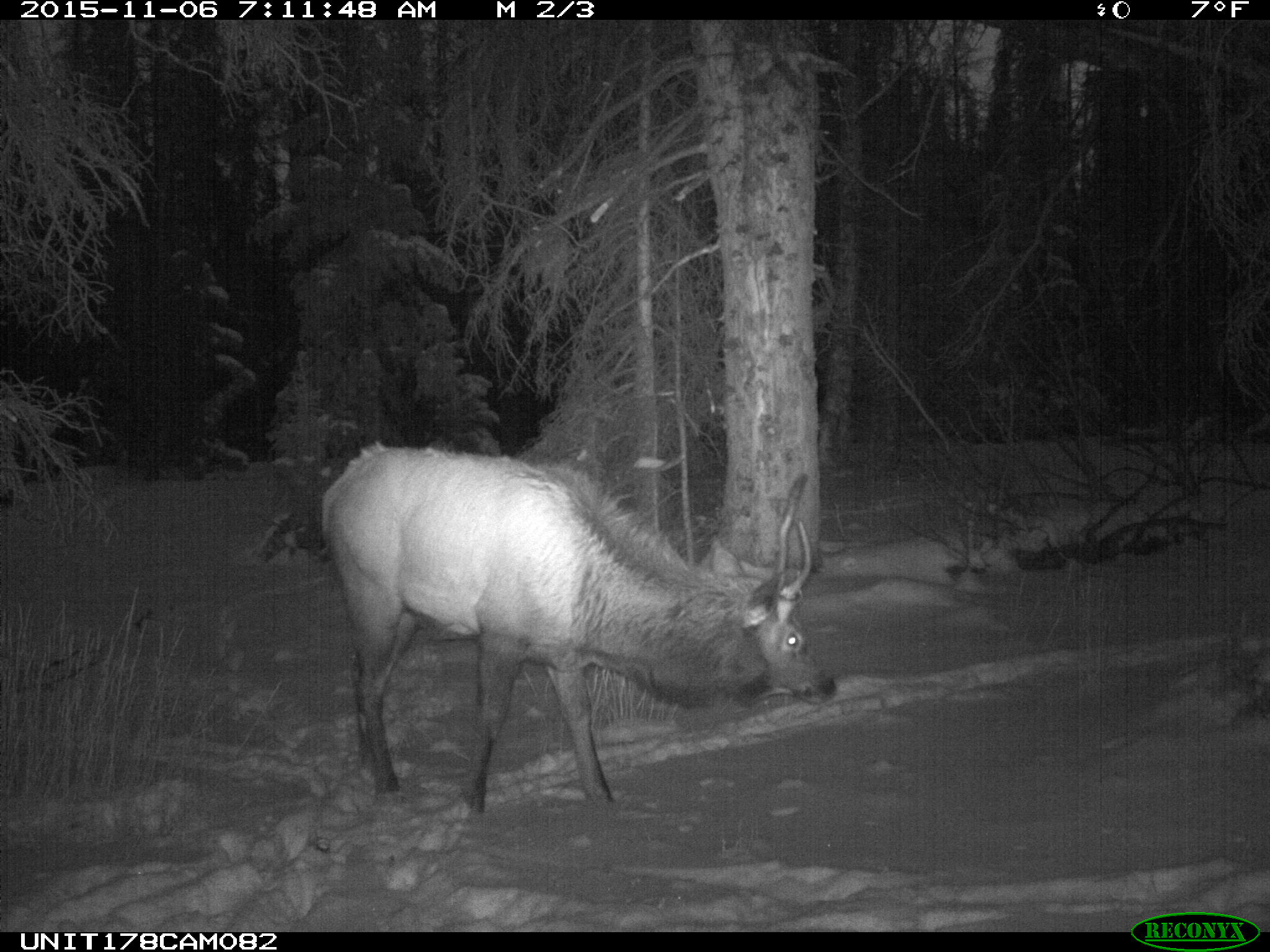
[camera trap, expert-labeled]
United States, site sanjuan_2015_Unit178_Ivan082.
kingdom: Animalia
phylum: Chordata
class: Mammalia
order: Artiodactyla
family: Cervidae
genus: Cervus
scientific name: Cervus elaphus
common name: red deer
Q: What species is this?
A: Cervus elaphus (red deer).